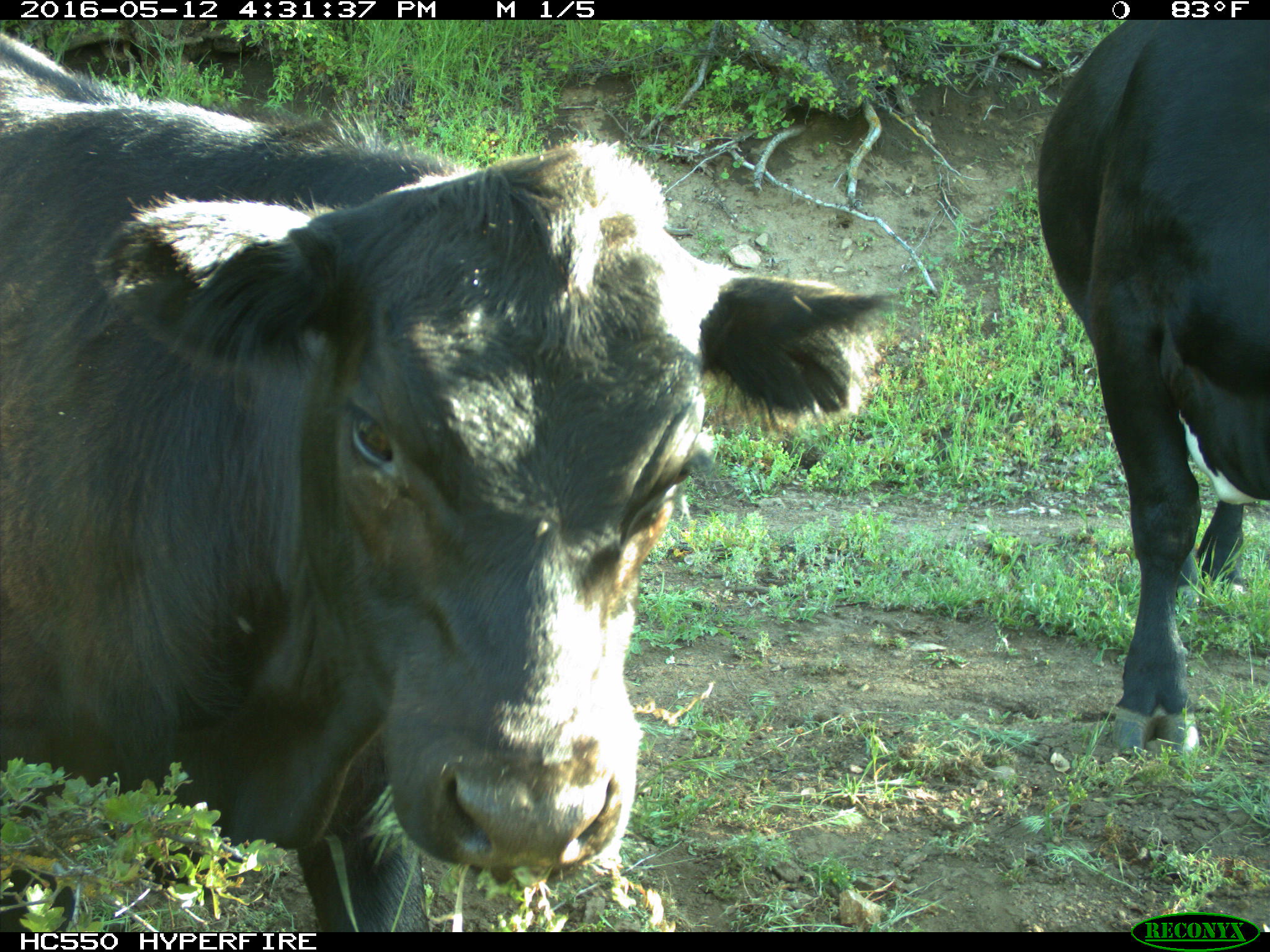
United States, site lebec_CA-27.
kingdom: Animalia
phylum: Chordata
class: Mammalia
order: Artiodactyla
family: Bovidae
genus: Bos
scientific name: Bos taurus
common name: domestic cow